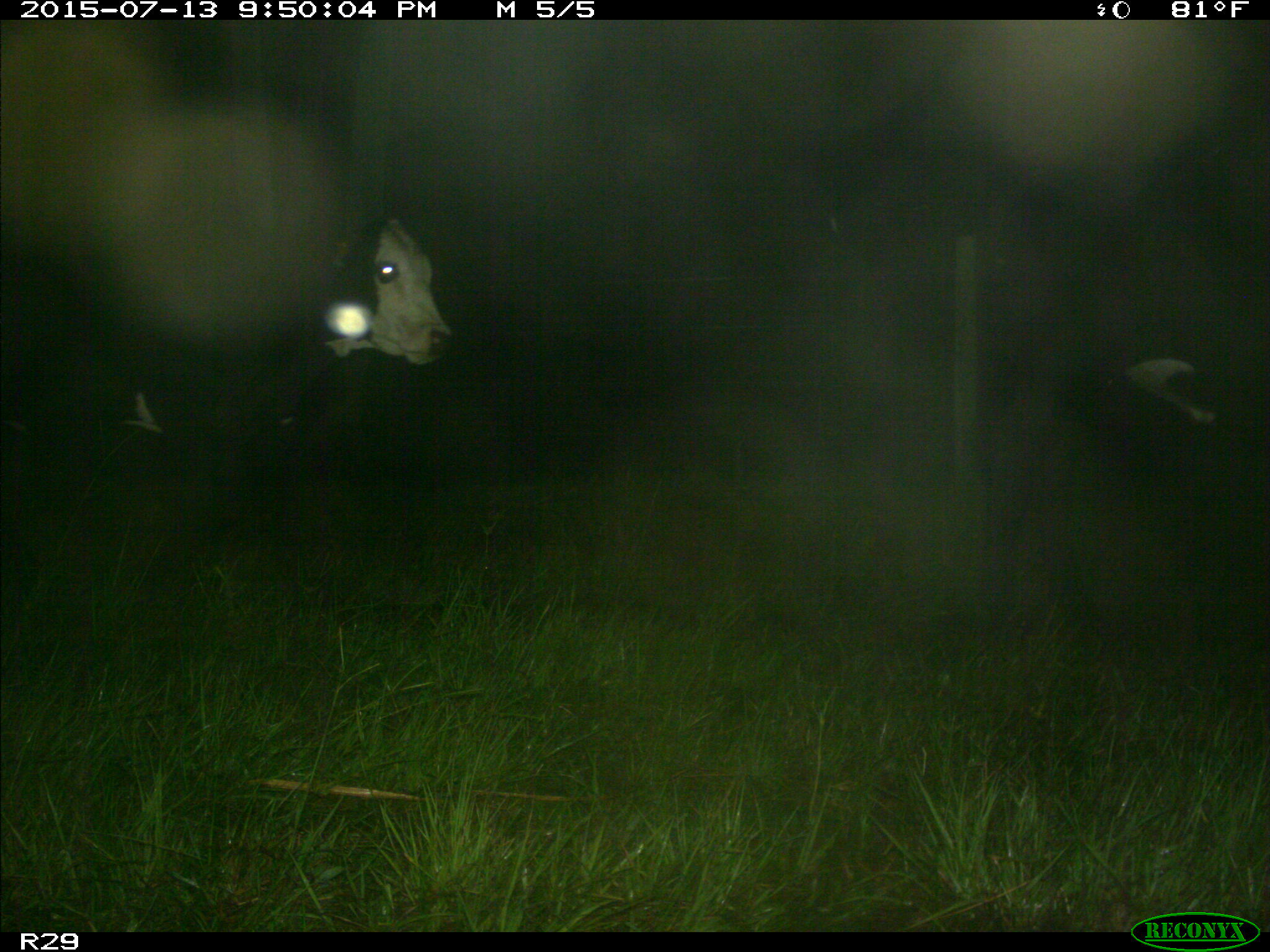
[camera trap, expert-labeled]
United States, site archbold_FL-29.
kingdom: Animalia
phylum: Chordata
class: Mammalia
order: Artiodactyla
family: Bovidae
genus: Bos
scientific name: Bos taurus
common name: domestic cow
Bos taurus (domestic cow).